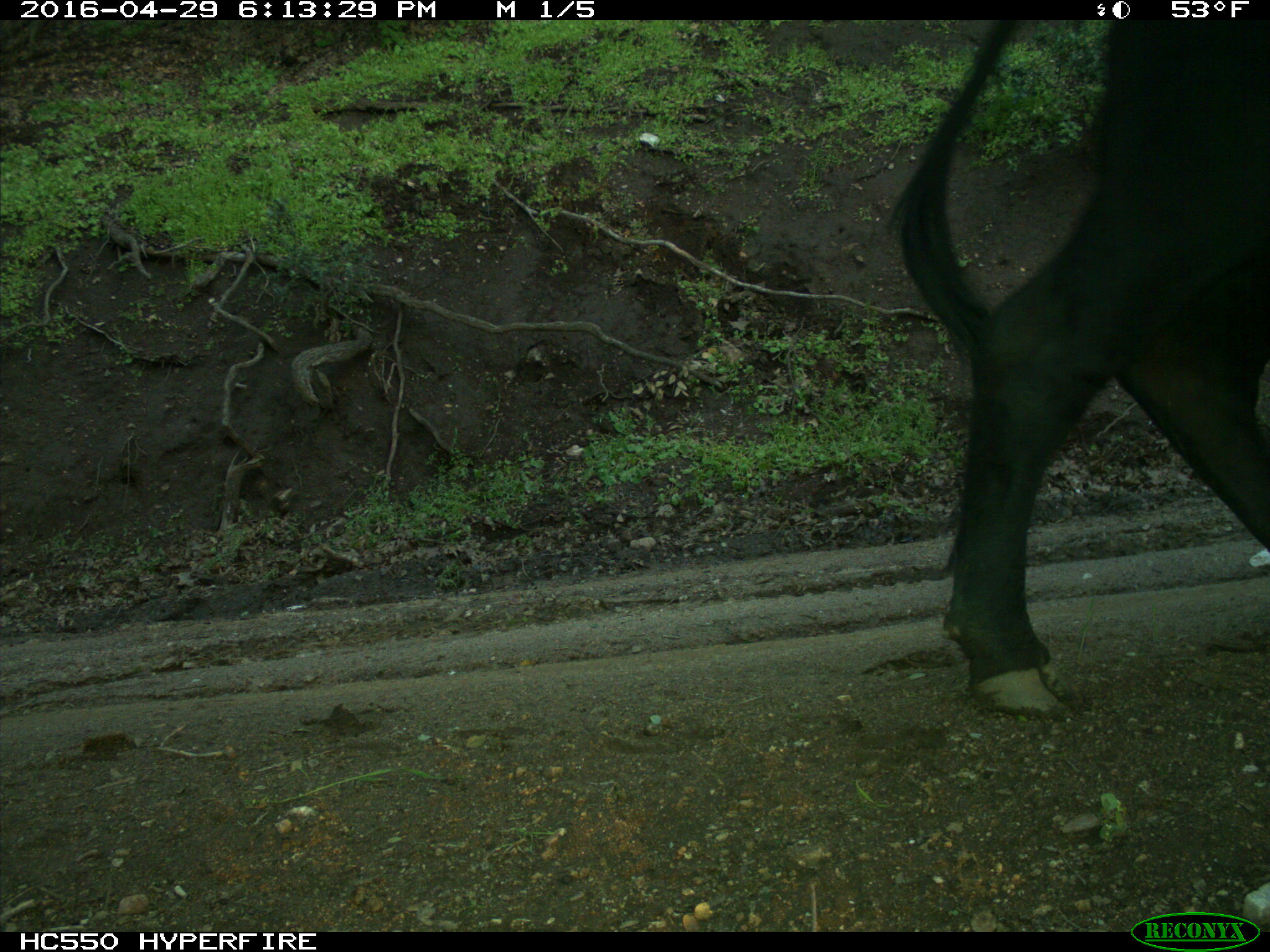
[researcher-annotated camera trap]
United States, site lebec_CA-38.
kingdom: Animalia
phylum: Chordata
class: Mammalia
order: Artiodactyla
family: Bovidae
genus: Bos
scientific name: Bos taurus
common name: domestic cow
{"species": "Bos taurus (domestic cow)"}